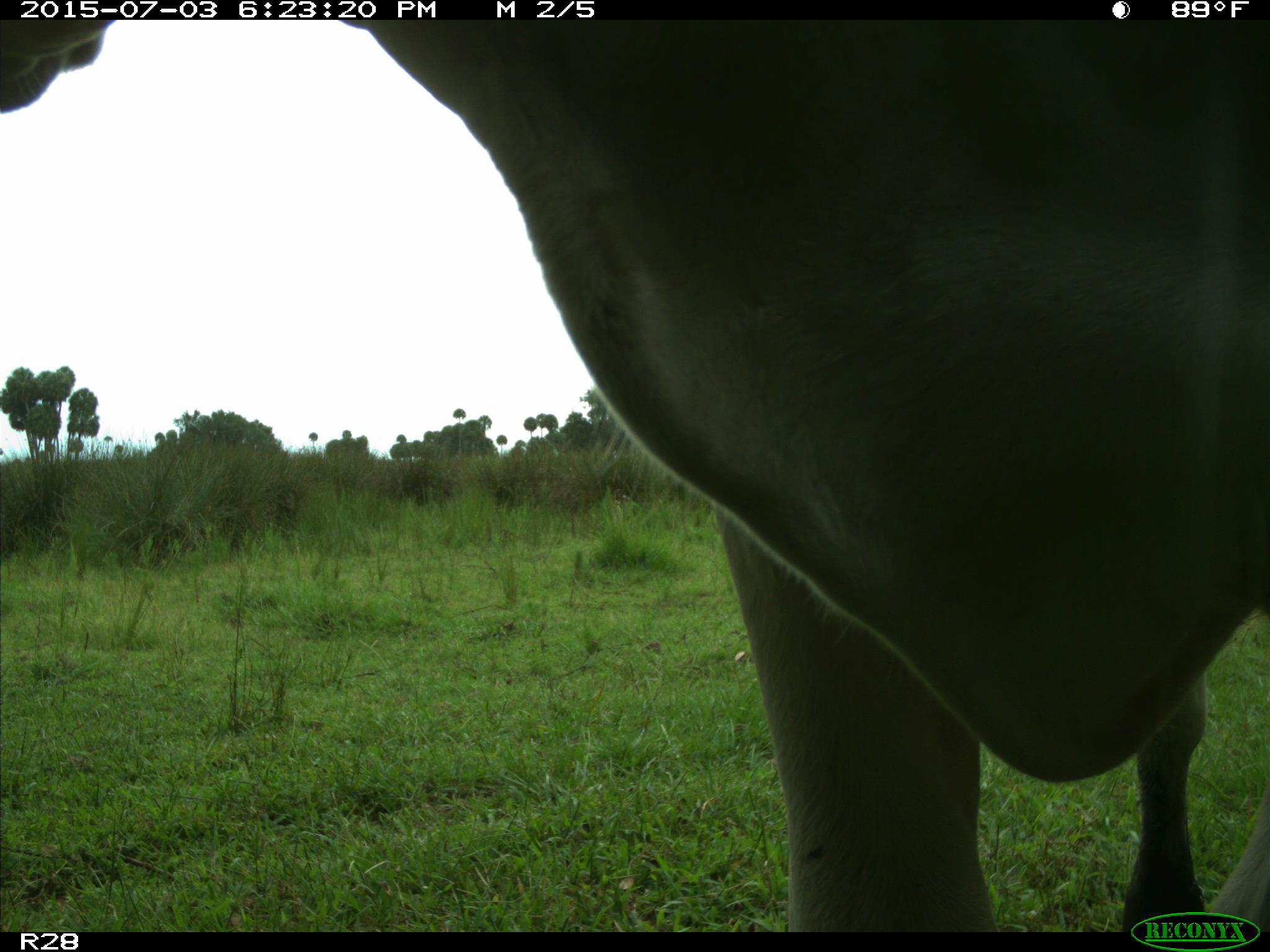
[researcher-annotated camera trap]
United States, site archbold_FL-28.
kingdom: Animalia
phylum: Chordata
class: Mammalia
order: Artiodactyla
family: Bovidae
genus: Bos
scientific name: Bos taurus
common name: domestic cow